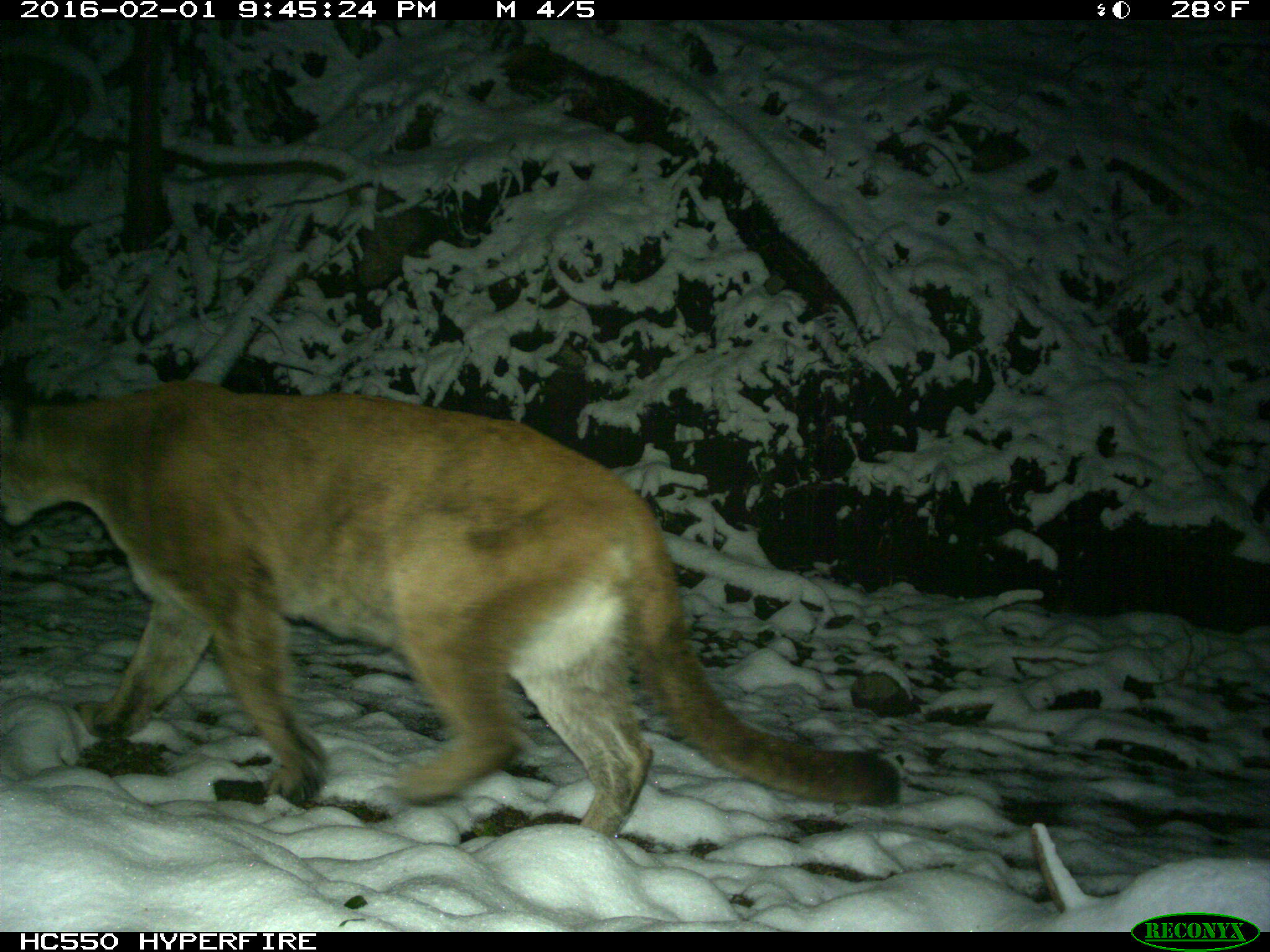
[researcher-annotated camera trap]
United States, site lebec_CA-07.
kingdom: Animalia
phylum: Chordata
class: Mammalia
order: Carnivora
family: Felidae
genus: Puma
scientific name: Puma concolor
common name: mountain lion